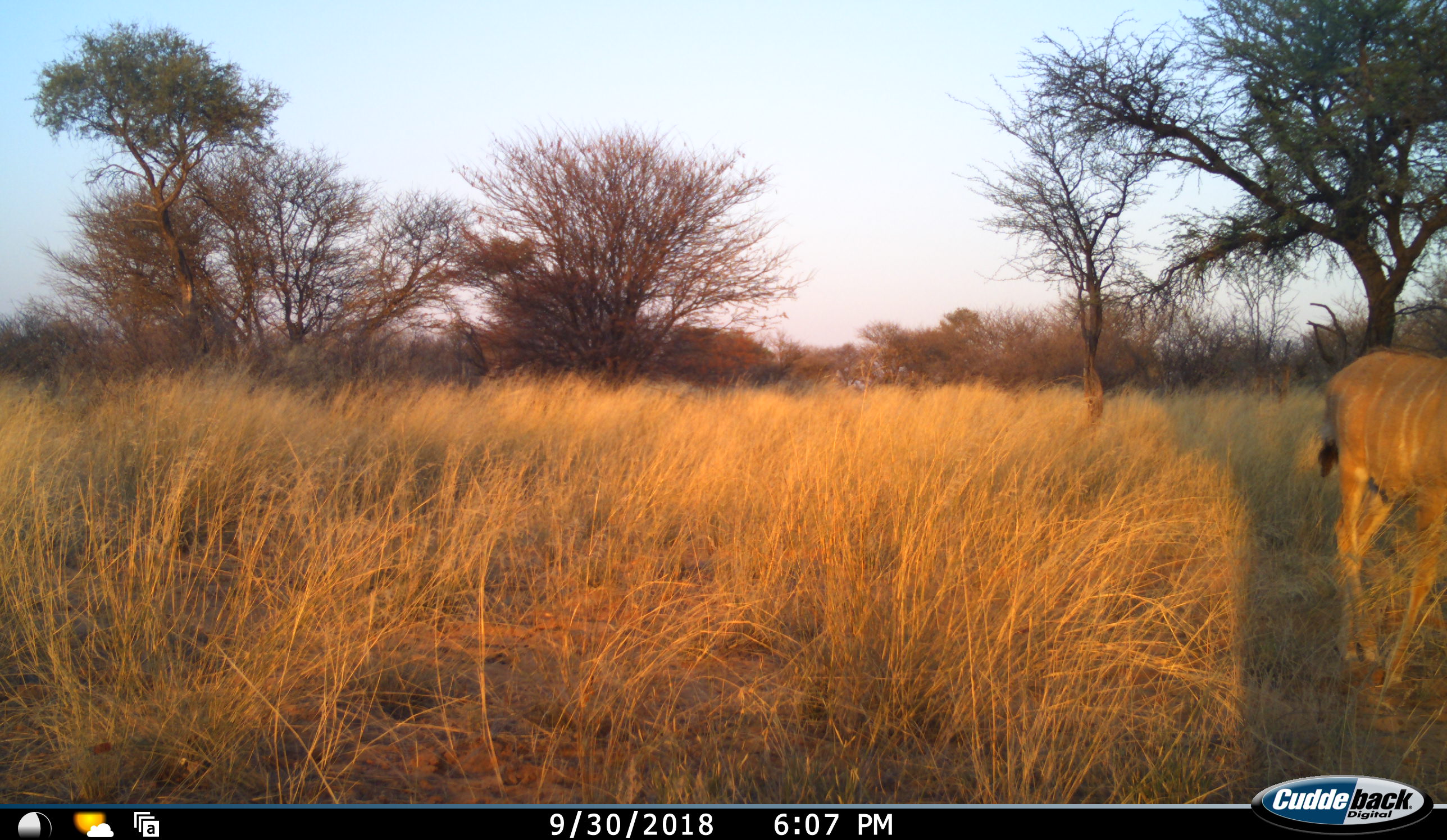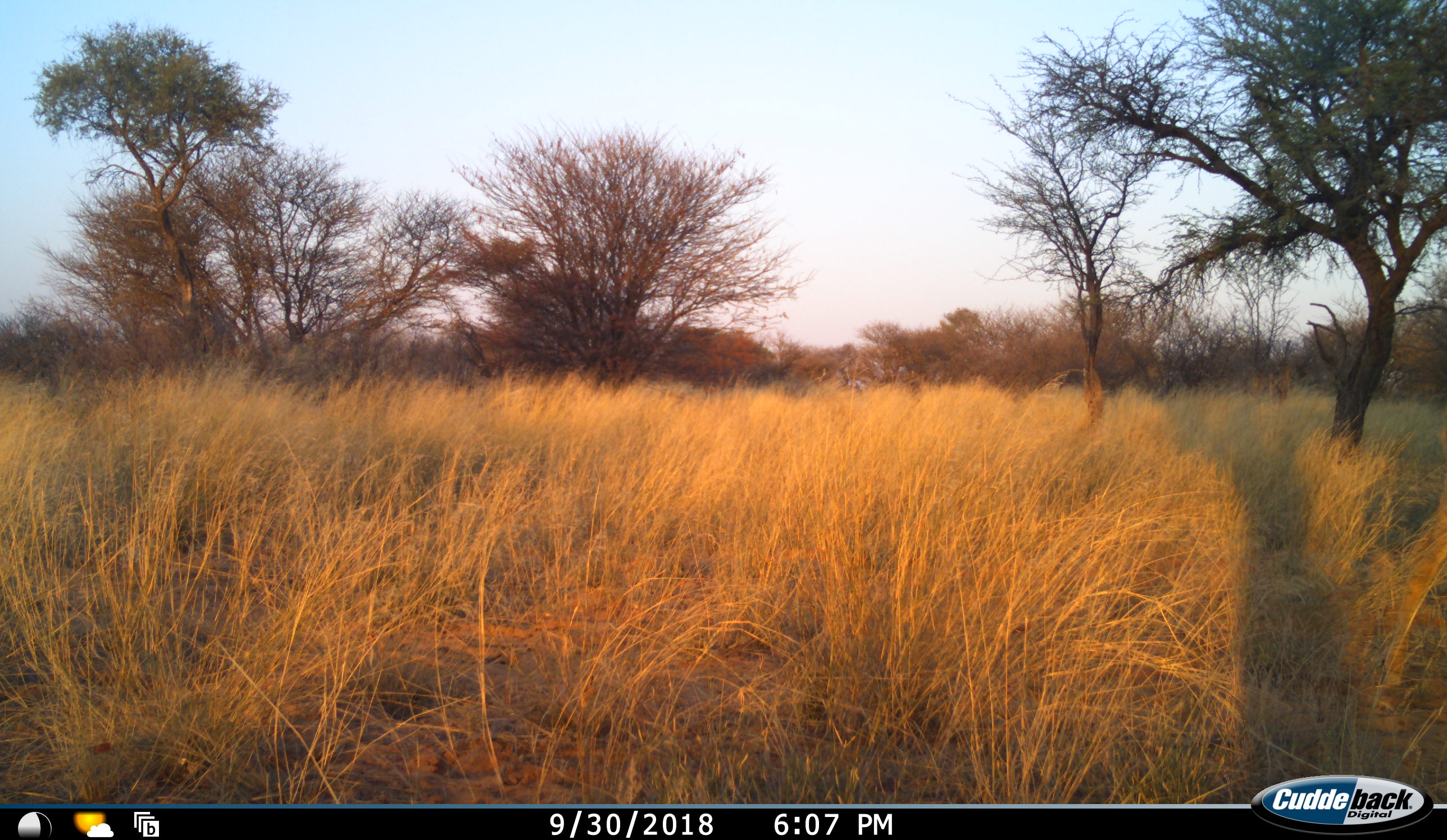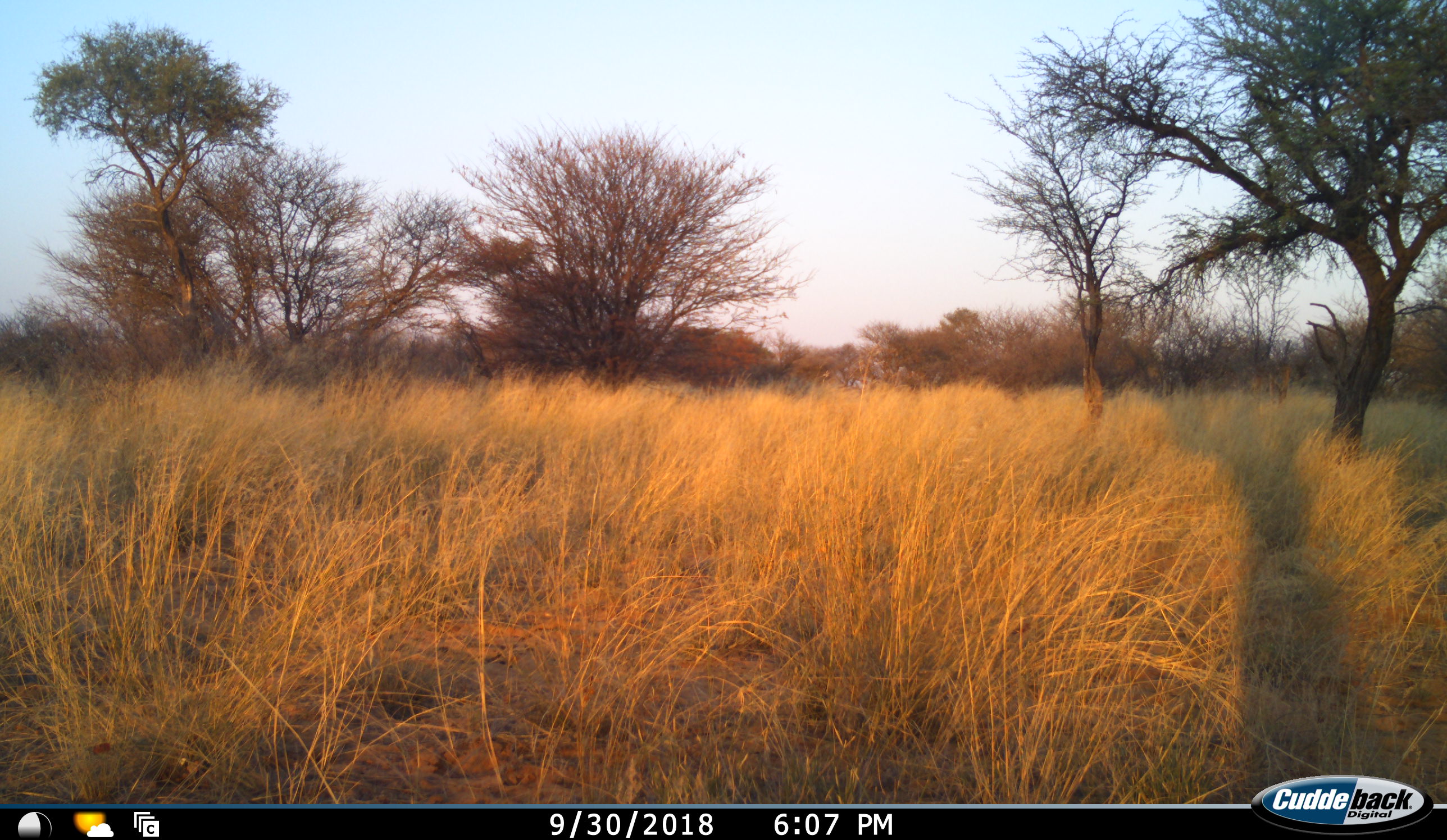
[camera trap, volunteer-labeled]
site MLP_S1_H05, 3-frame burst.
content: unidentified animal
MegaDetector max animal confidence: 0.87